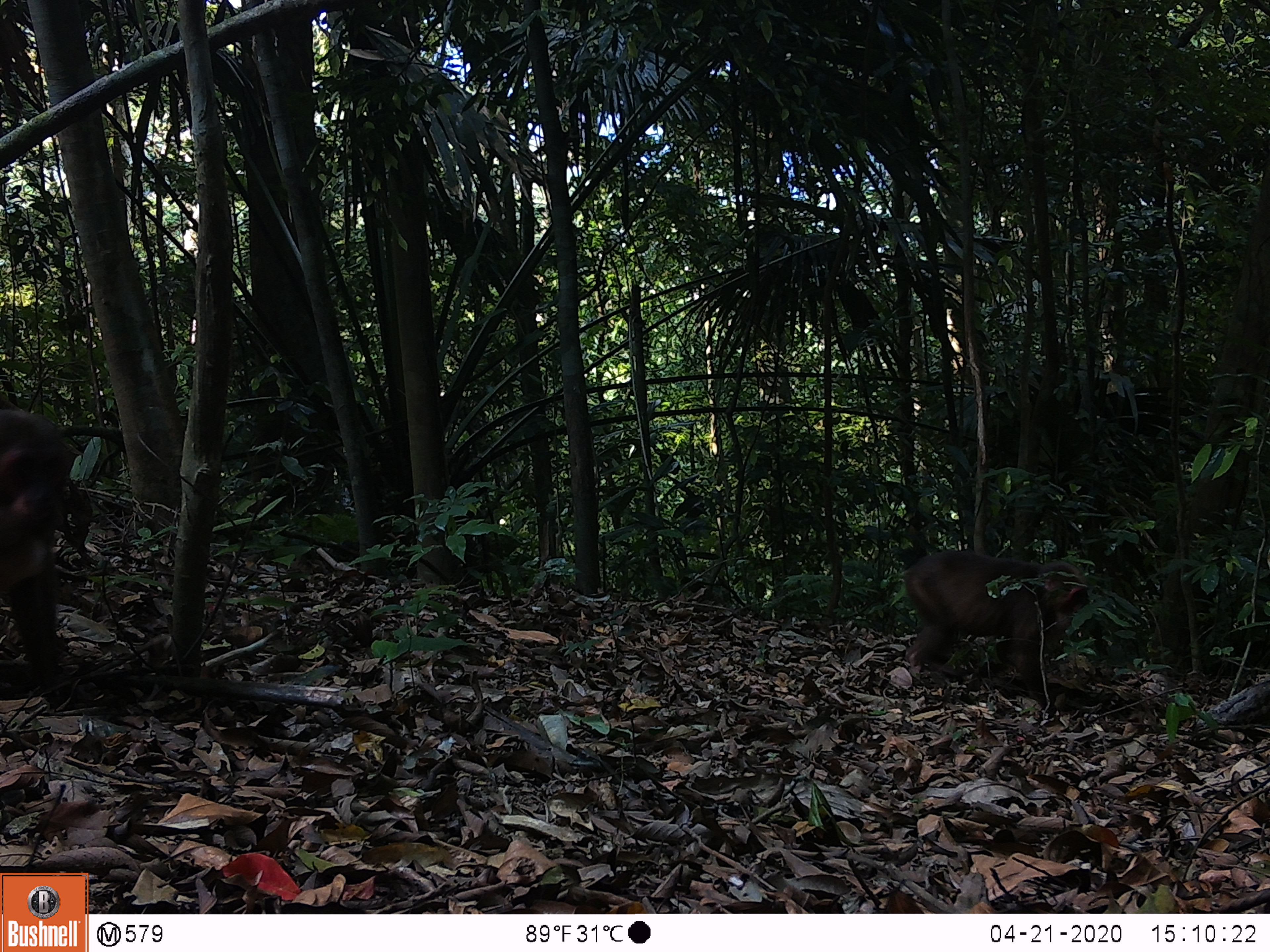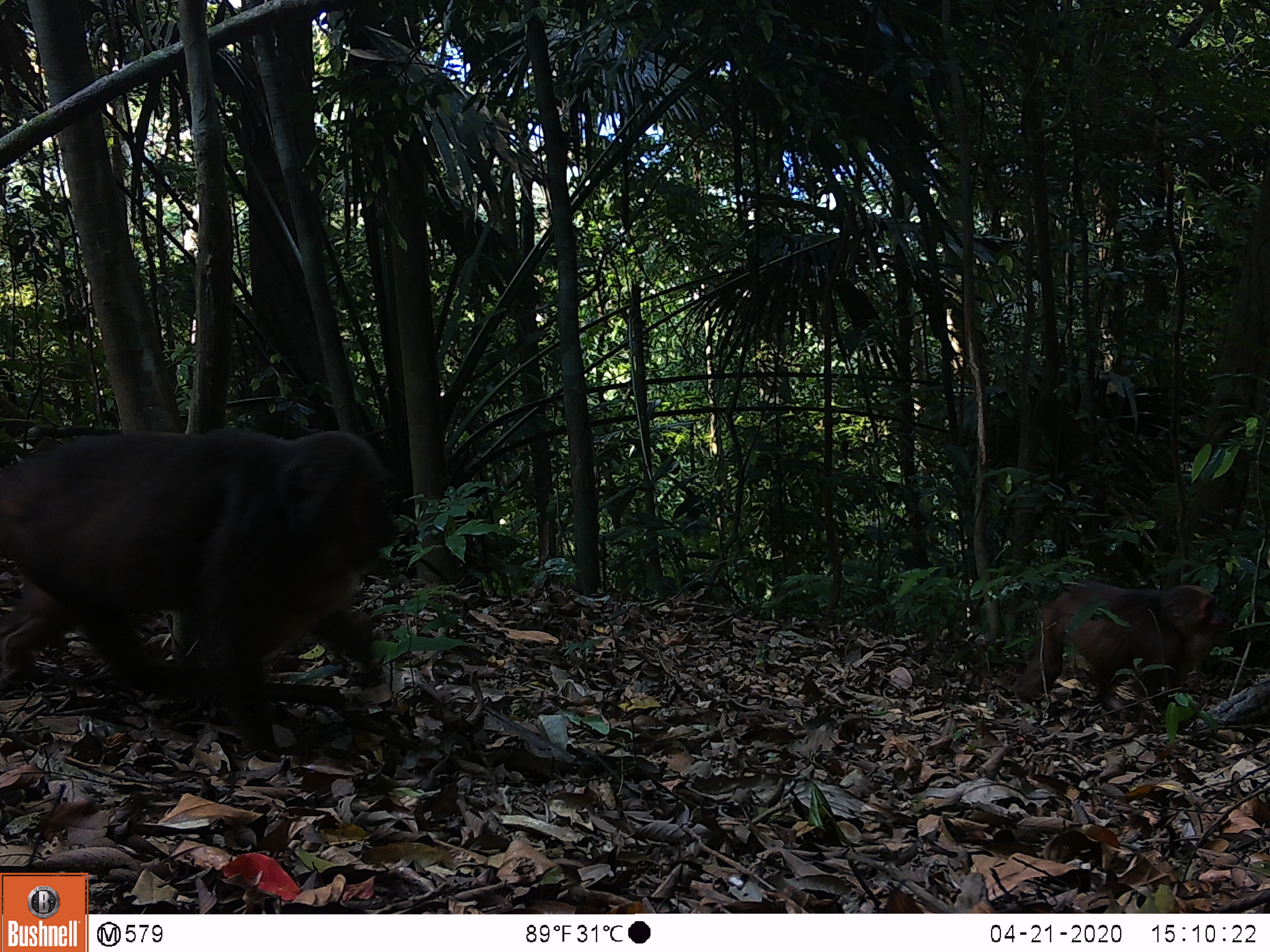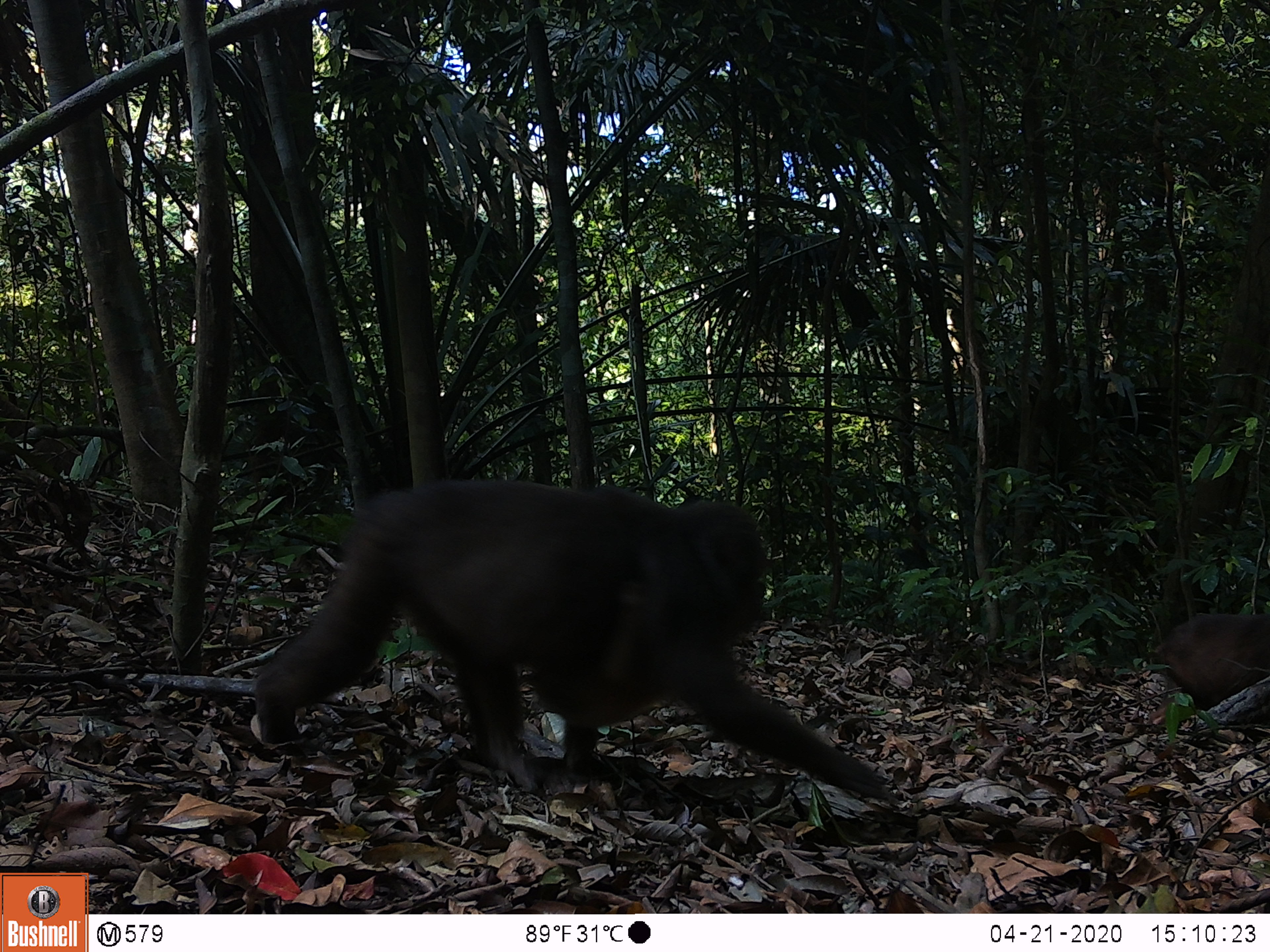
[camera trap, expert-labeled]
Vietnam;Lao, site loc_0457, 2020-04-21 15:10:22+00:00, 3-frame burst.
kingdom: Animalia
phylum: Chordata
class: Mammalia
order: Primates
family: Cercopithecidae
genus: Macaca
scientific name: Macaca arctoides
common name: stump-tailed macaque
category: stump tailed macaque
Stump tailed macaque (stump-tailed macaque) (Macaca arctoides). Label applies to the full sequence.